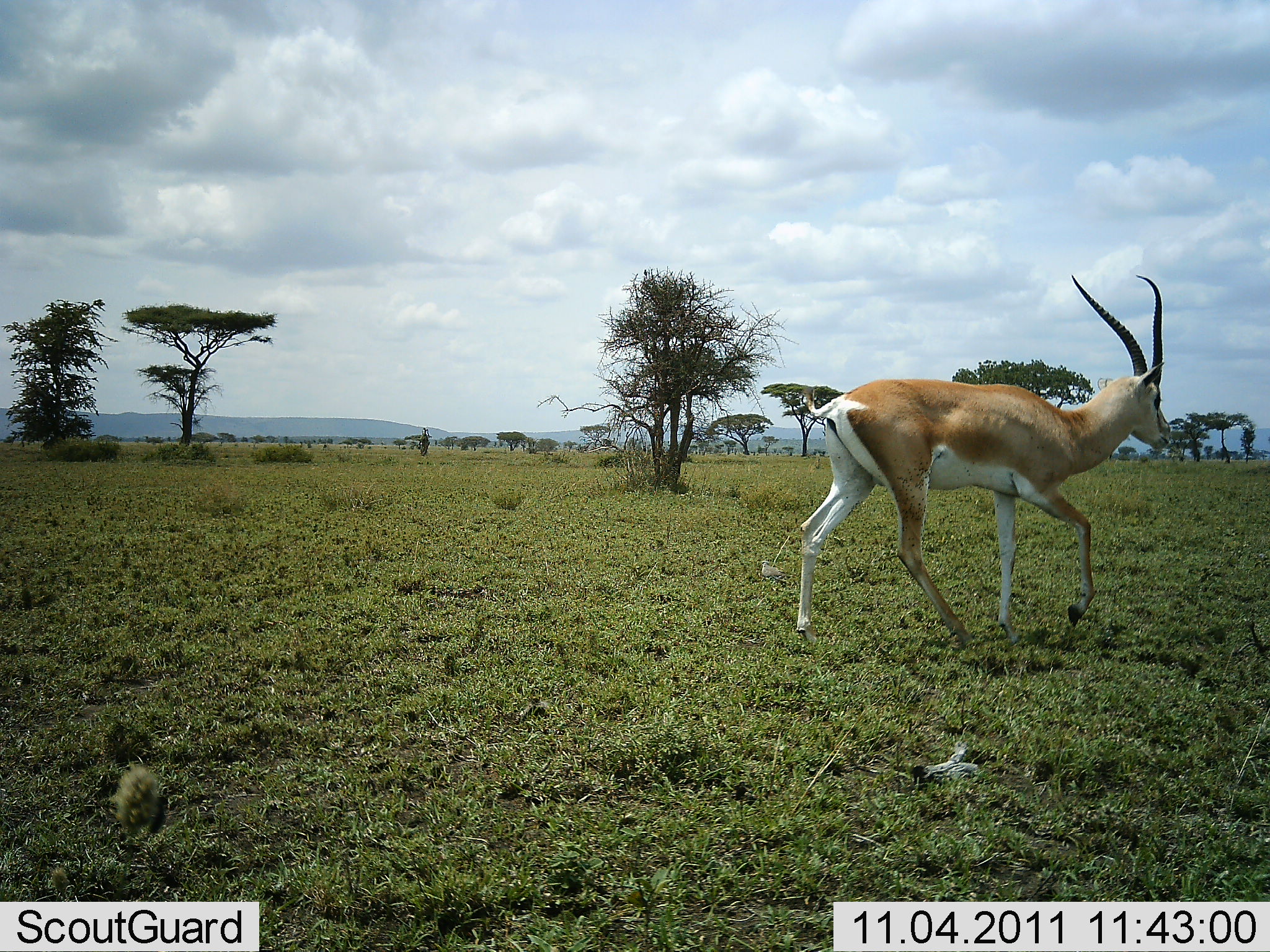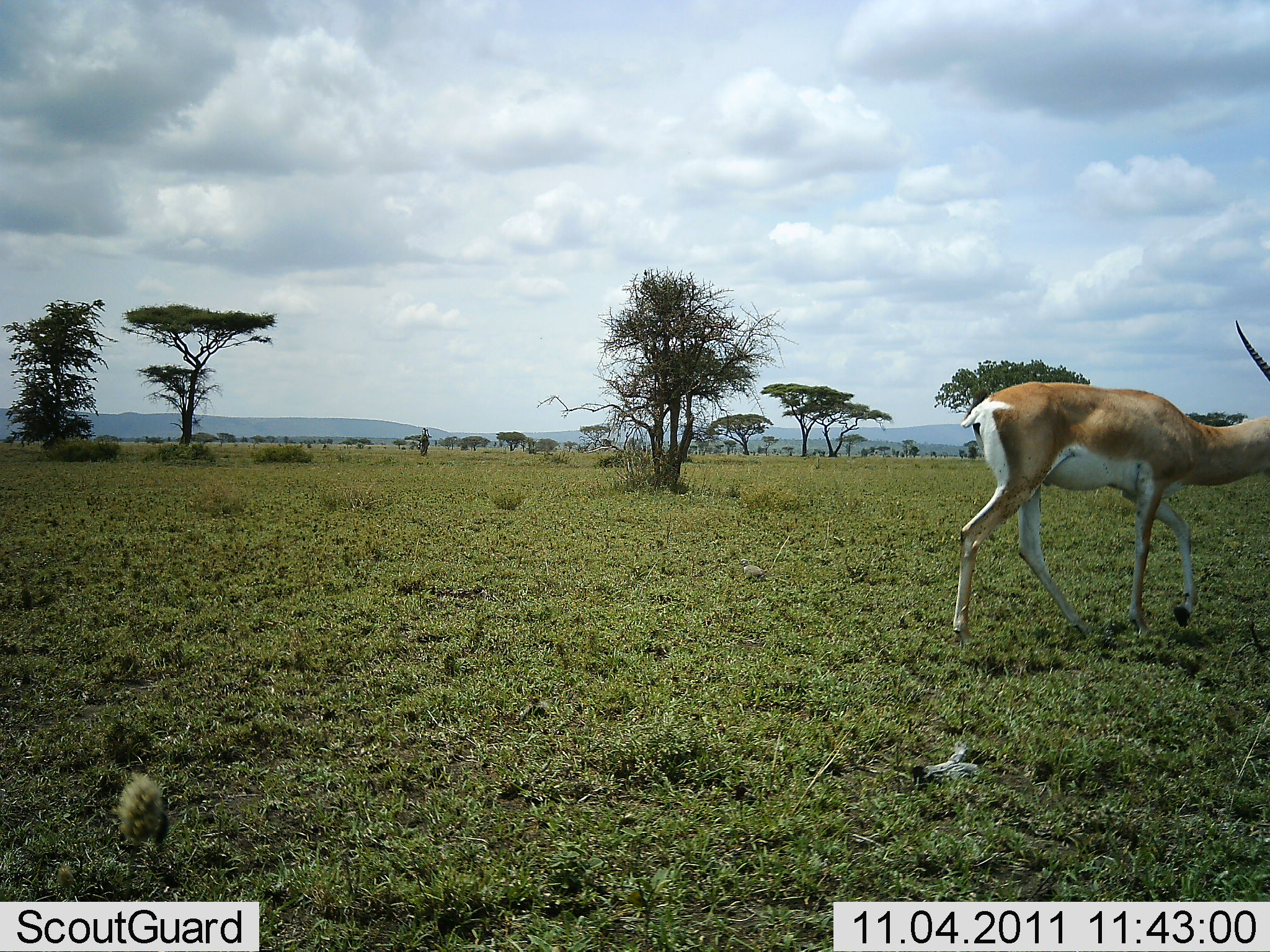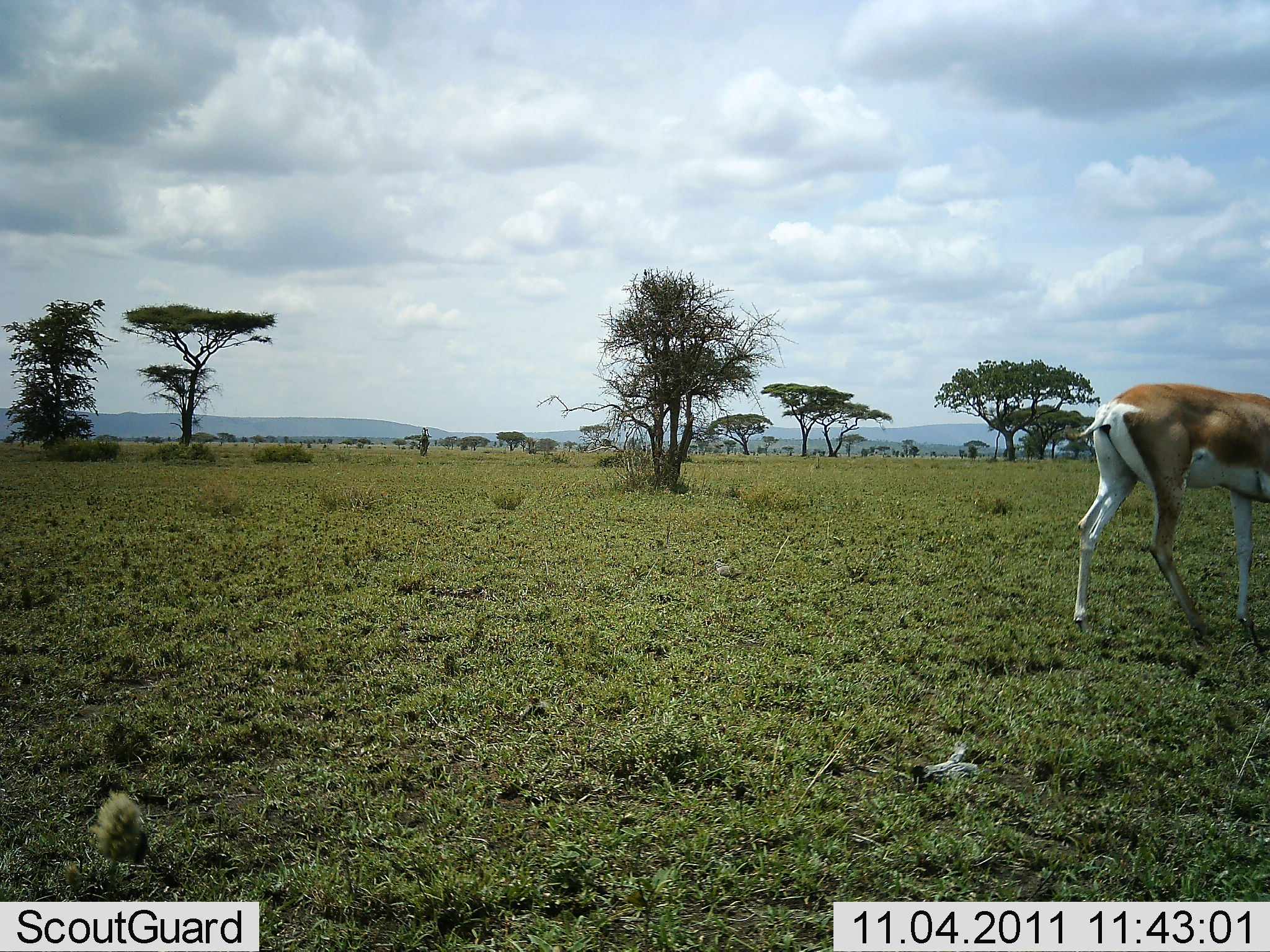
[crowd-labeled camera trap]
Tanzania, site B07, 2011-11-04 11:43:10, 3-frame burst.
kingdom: Animalia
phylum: Chordata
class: Mammalia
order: Artiodactyla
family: Bovidae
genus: Nanger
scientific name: Nanger granti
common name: grant's gazelle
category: gazellegrants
Gazellegrants (grant's gazelle) (Nanger granti), count 1. Behavior (volunteer vote fractions): standing 0%, resting 0%, moving 100%, interacting 0%. Young present (vote fraction): 0%. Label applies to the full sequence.